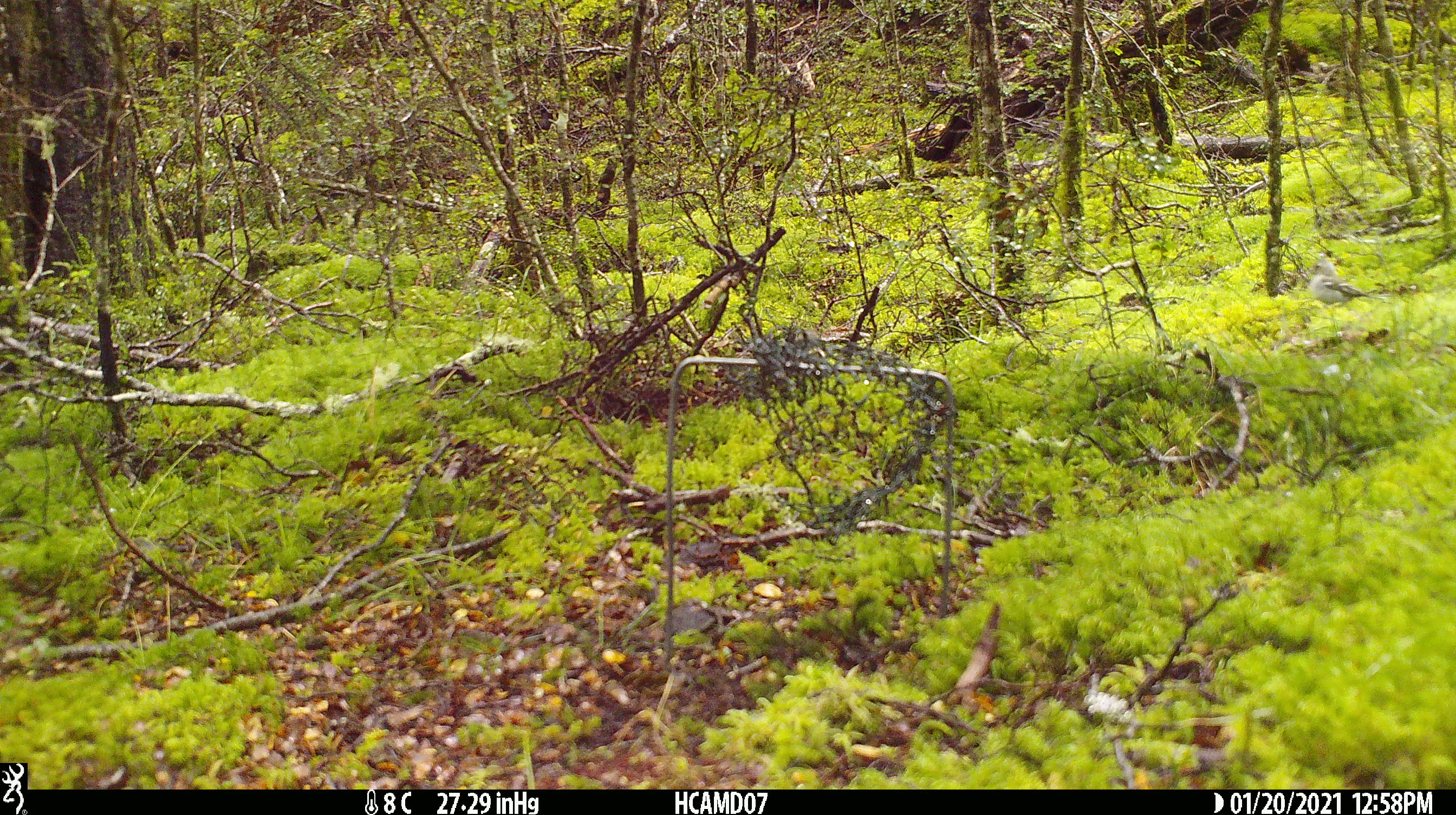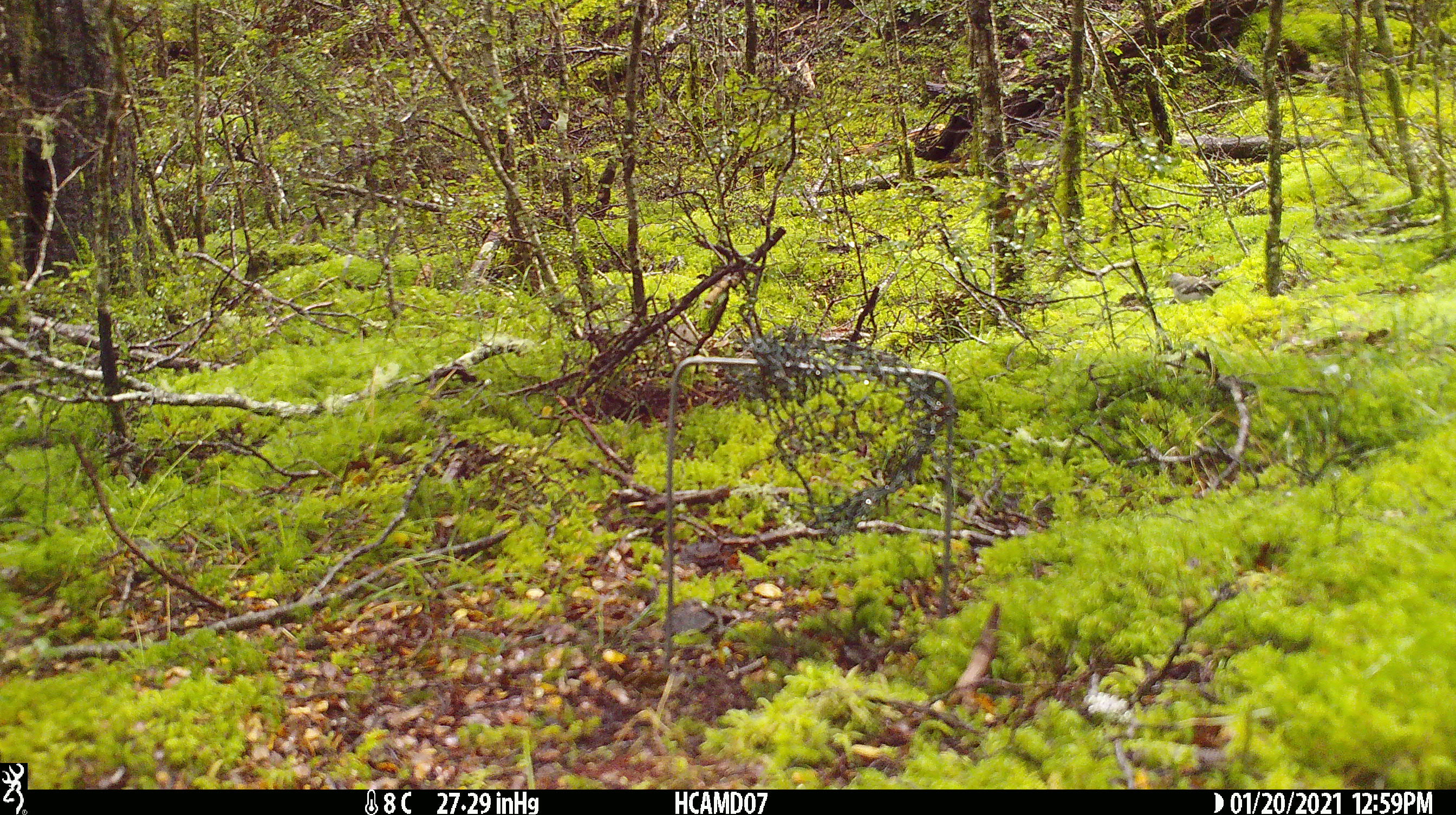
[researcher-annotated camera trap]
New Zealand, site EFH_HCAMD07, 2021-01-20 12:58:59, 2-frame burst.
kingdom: Animalia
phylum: Chordata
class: Aves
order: Passeriformes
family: Fringillidae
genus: Fringilla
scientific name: Fringilla coelebs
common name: common chaffinch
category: chaffinch